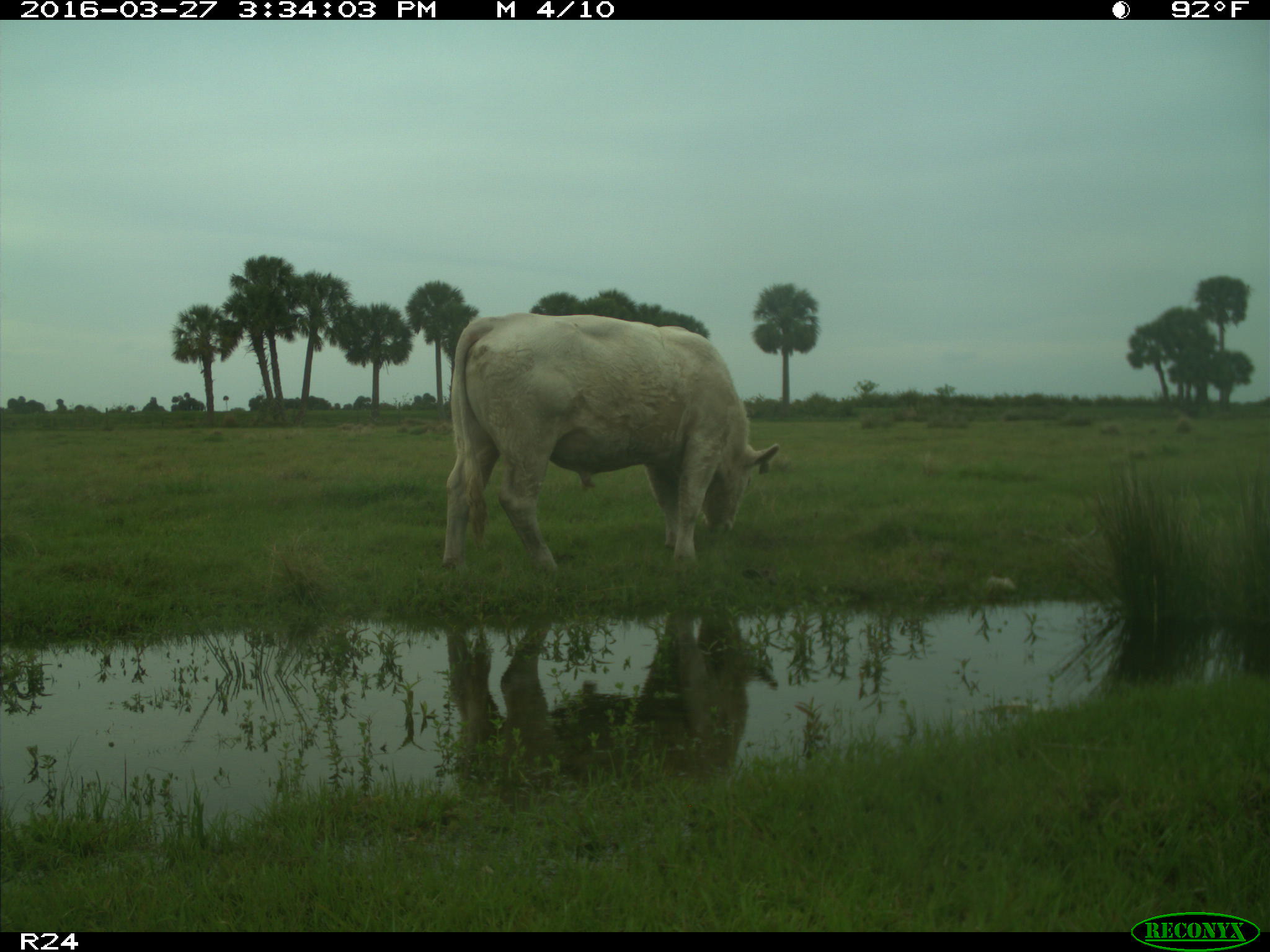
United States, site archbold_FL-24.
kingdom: Animalia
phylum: Chordata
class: Mammalia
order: Artiodactyla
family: Bovidae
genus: Bos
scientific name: Bos taurus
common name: domestic cow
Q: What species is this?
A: Bos taurus (domestic cow).